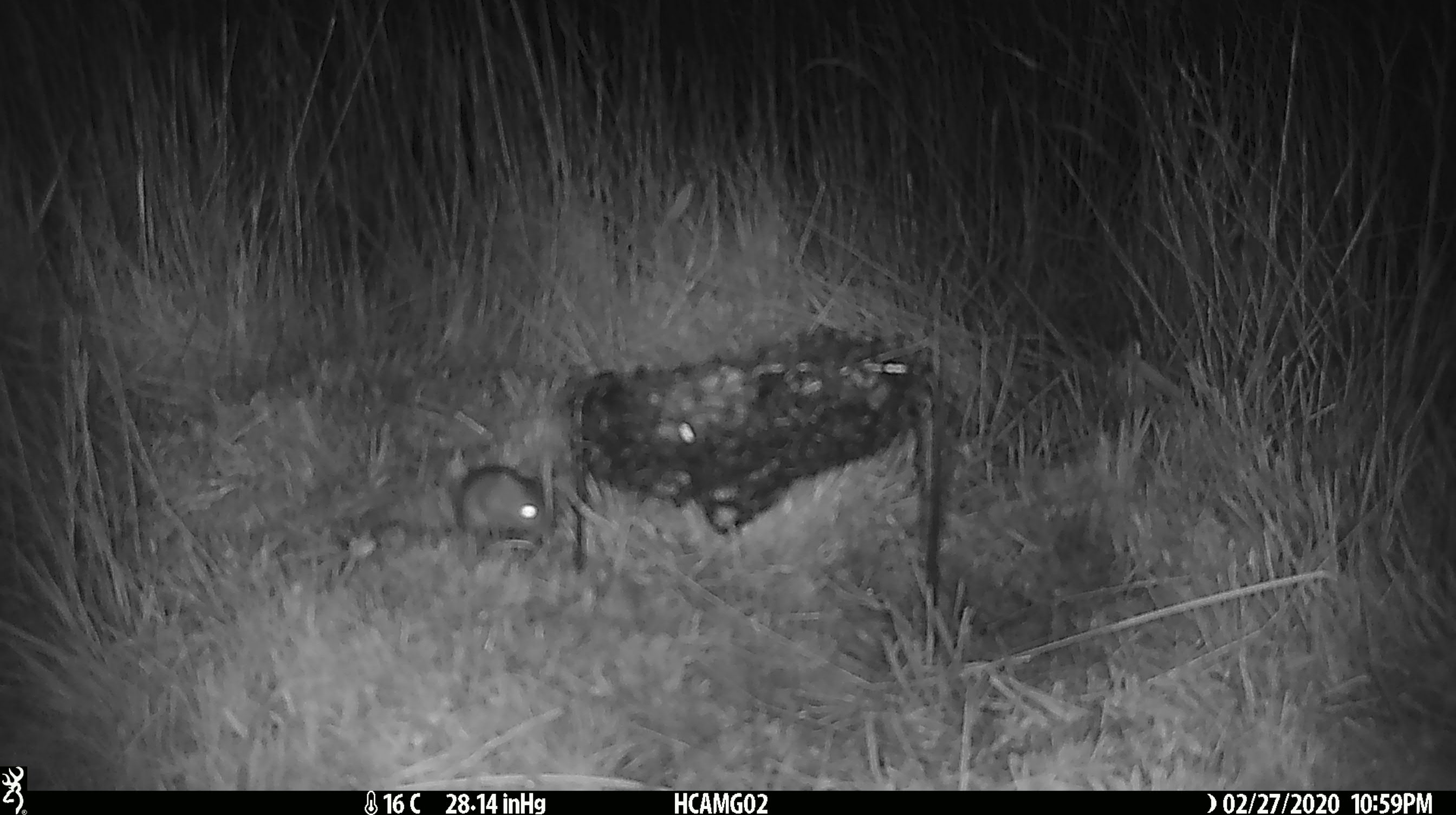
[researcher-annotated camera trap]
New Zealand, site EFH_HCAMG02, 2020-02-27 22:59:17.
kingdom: Animalia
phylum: Chordata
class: Mammalia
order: Rodentia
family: Muridae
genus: Mus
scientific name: Mus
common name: mouse